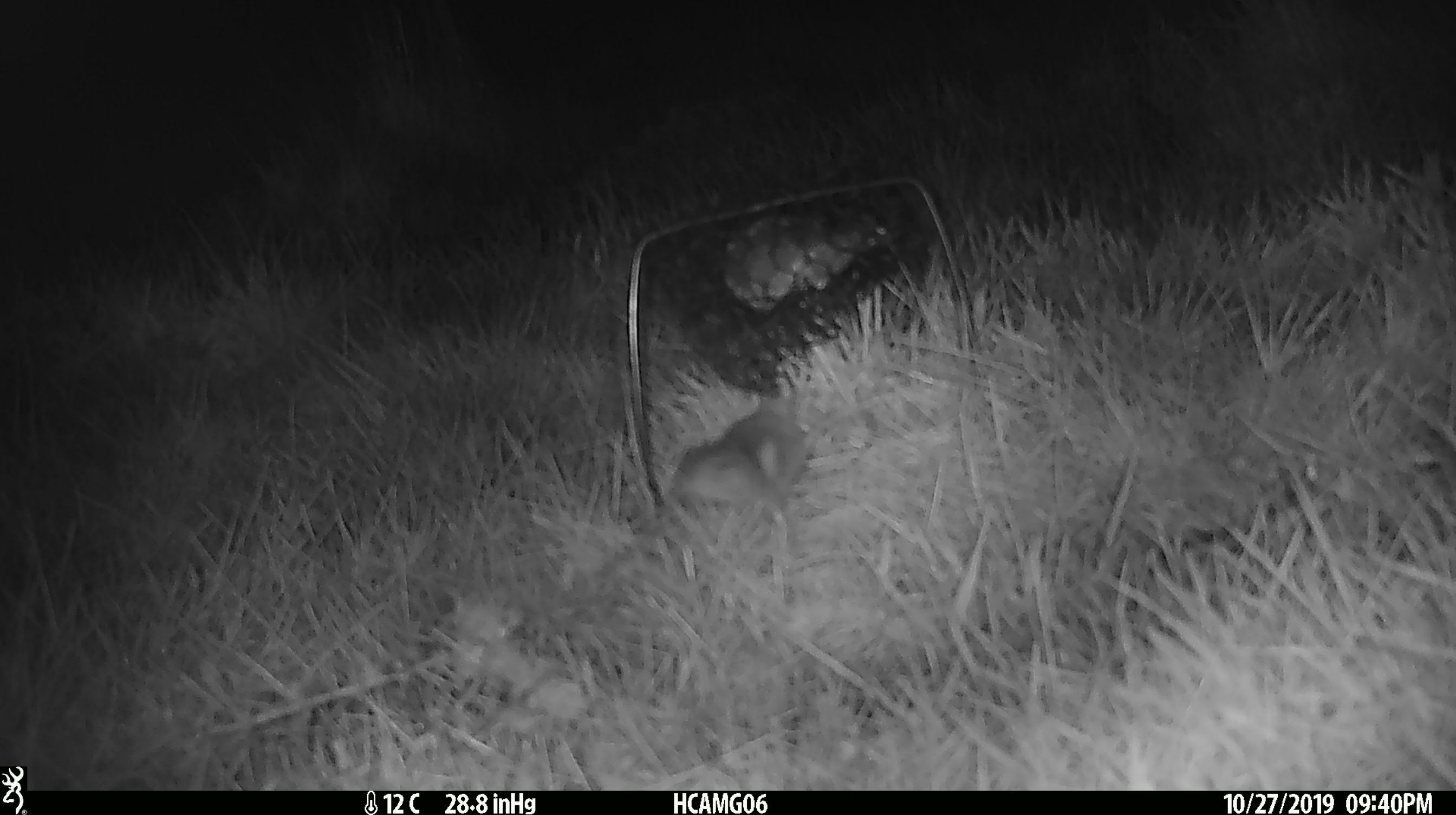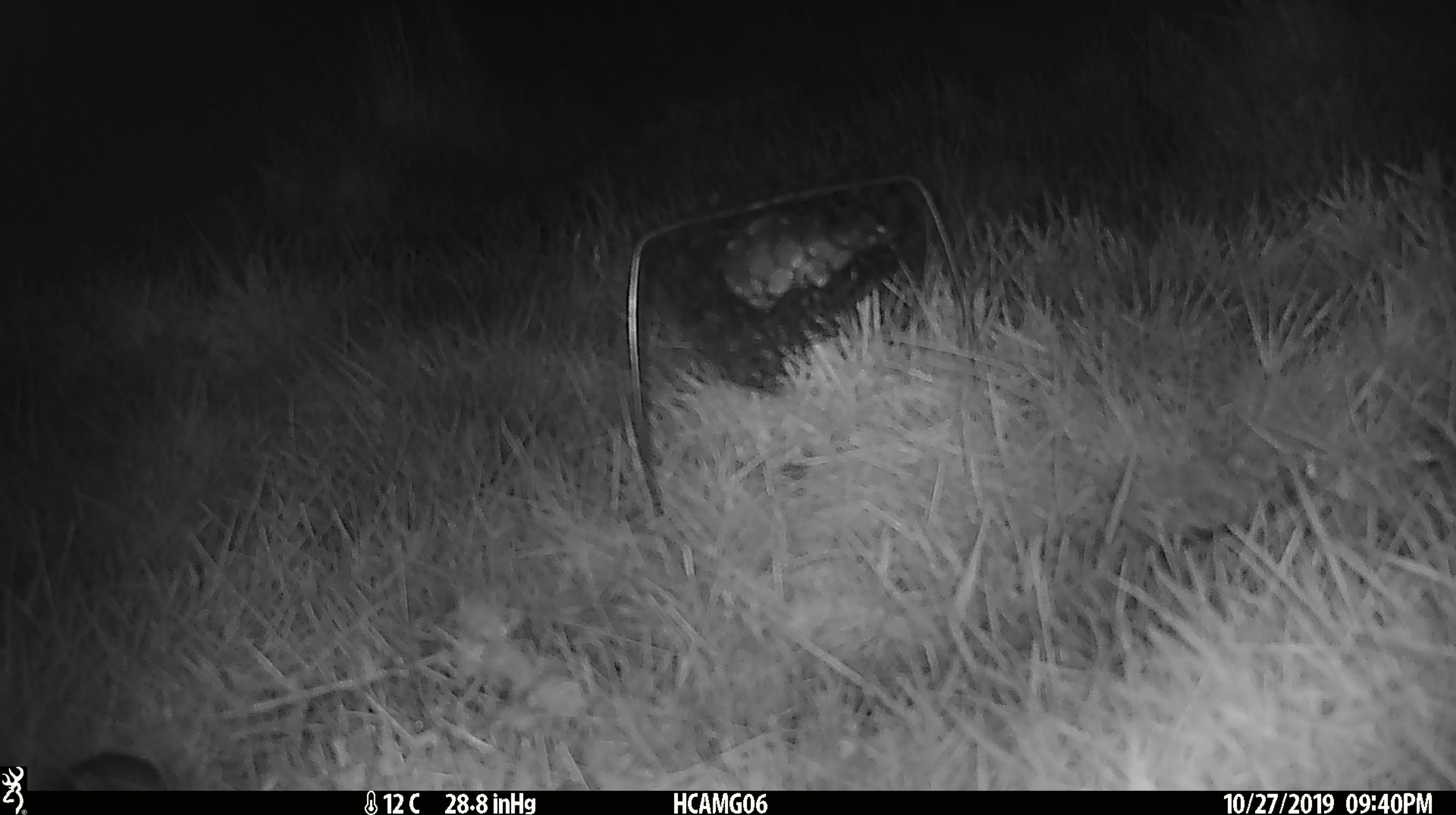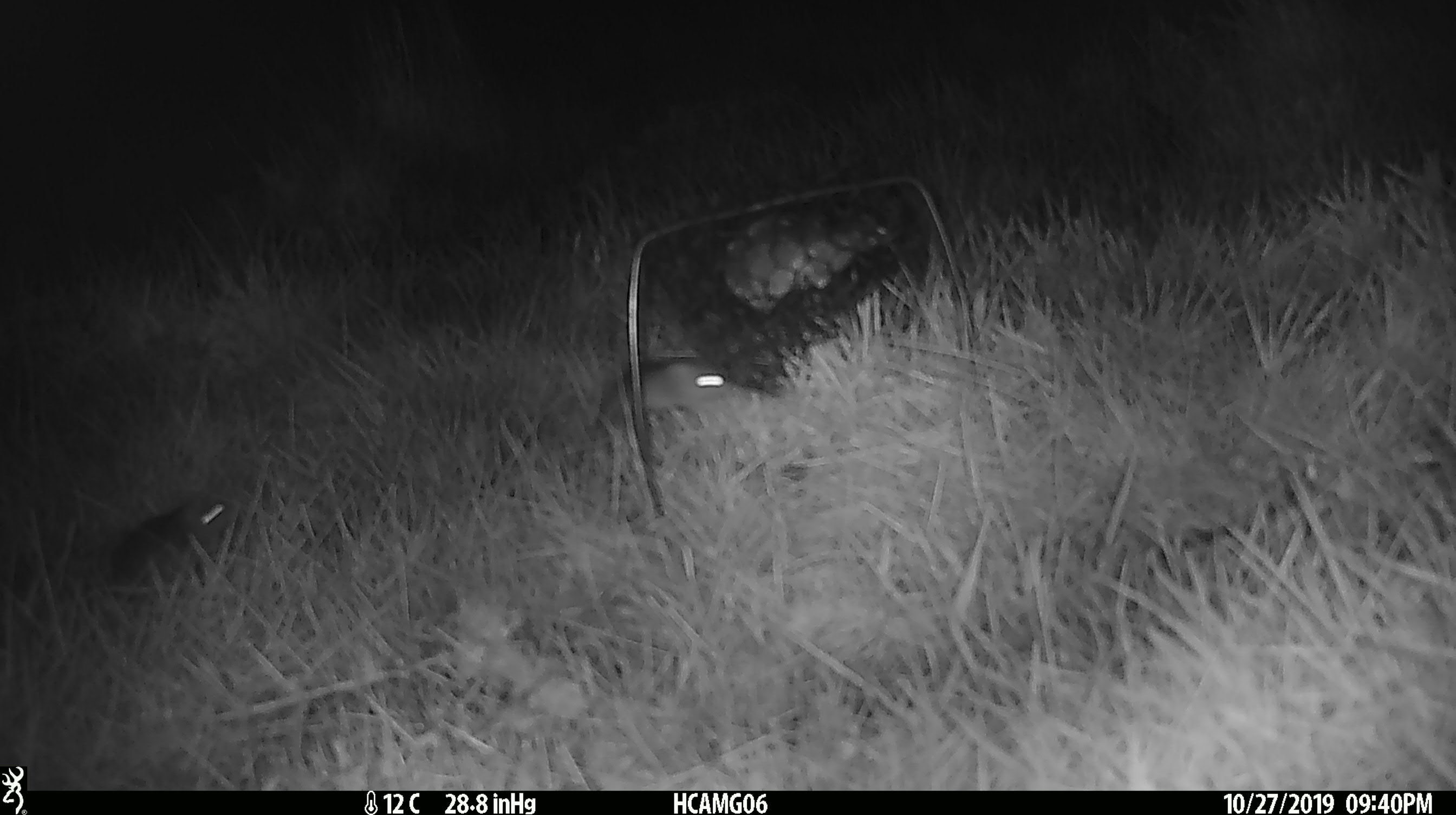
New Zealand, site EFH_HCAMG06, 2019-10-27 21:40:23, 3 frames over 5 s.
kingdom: Animalia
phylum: Chordata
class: Mammalia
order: Rodentia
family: Muridae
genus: Mus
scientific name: Mus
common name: mouse